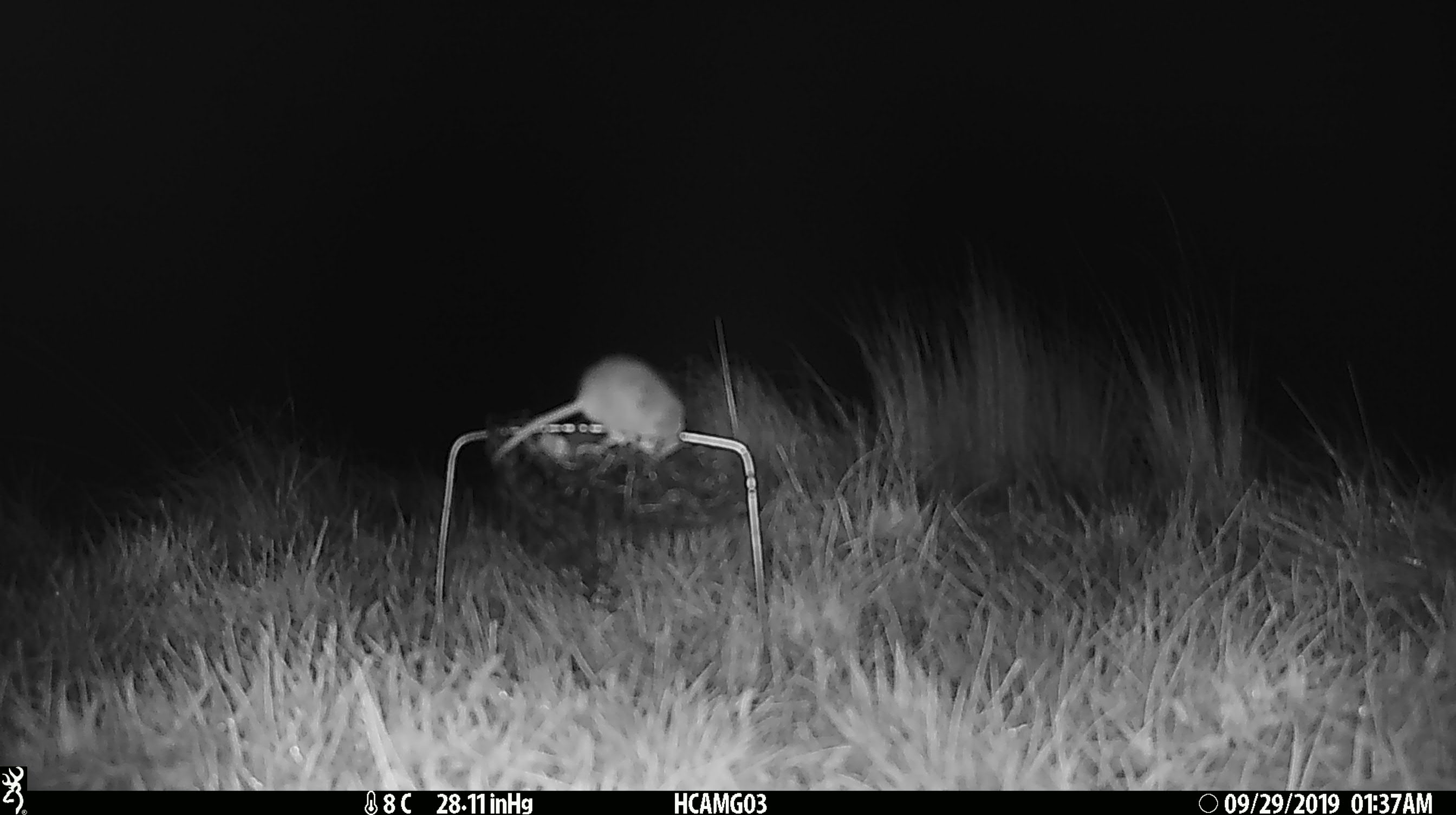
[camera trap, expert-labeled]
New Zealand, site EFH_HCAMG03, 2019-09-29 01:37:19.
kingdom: Animalia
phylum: Chordata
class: Mammalia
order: Rodentia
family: Muridae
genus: Mus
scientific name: Mus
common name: mouse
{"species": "mouse (Mus)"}